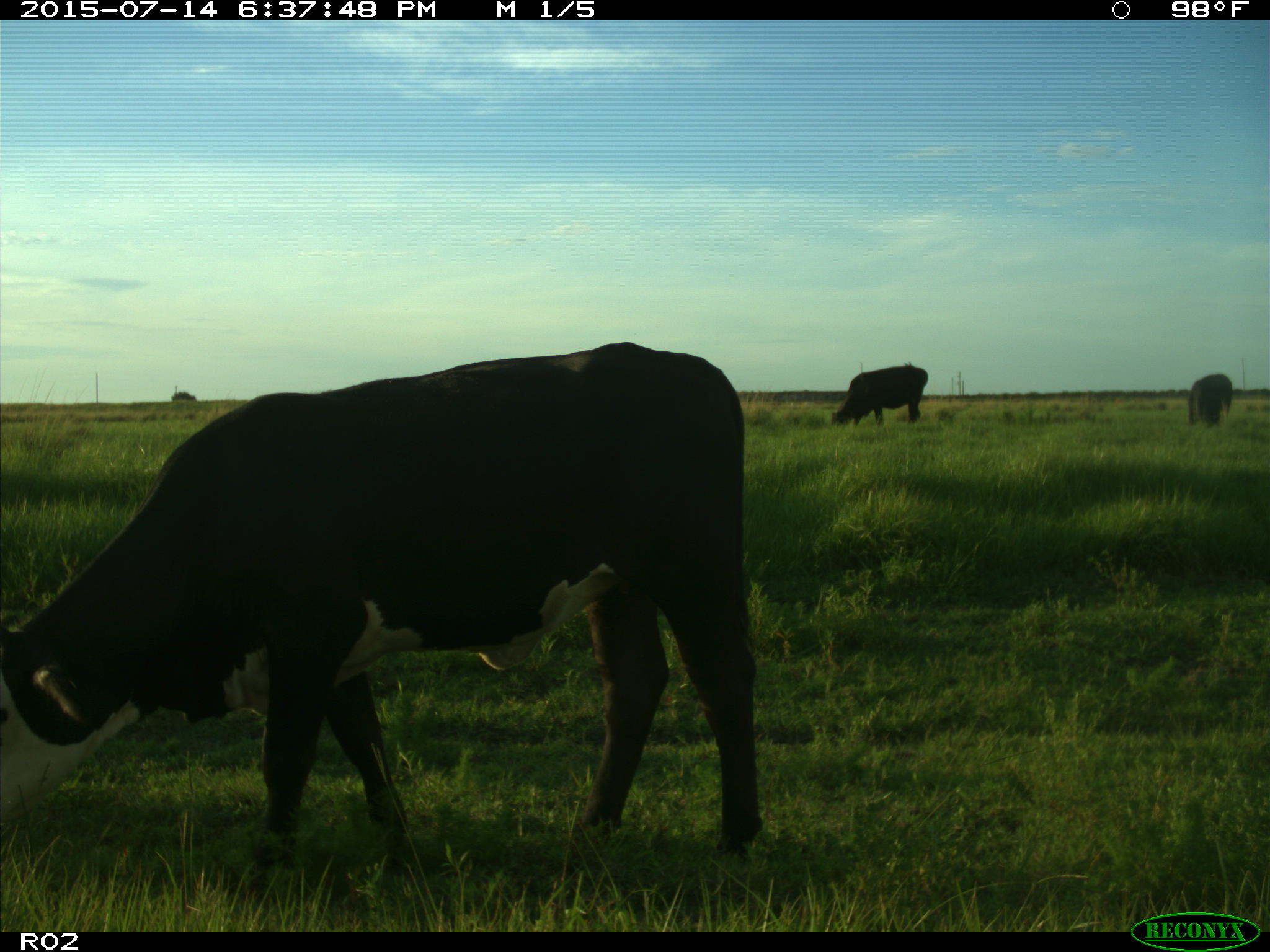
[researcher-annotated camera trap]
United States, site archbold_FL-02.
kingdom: Animalia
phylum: Chordata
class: Mammalia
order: Artiodactyla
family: Bovidae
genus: Bos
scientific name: Bos taurus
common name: domestic cow